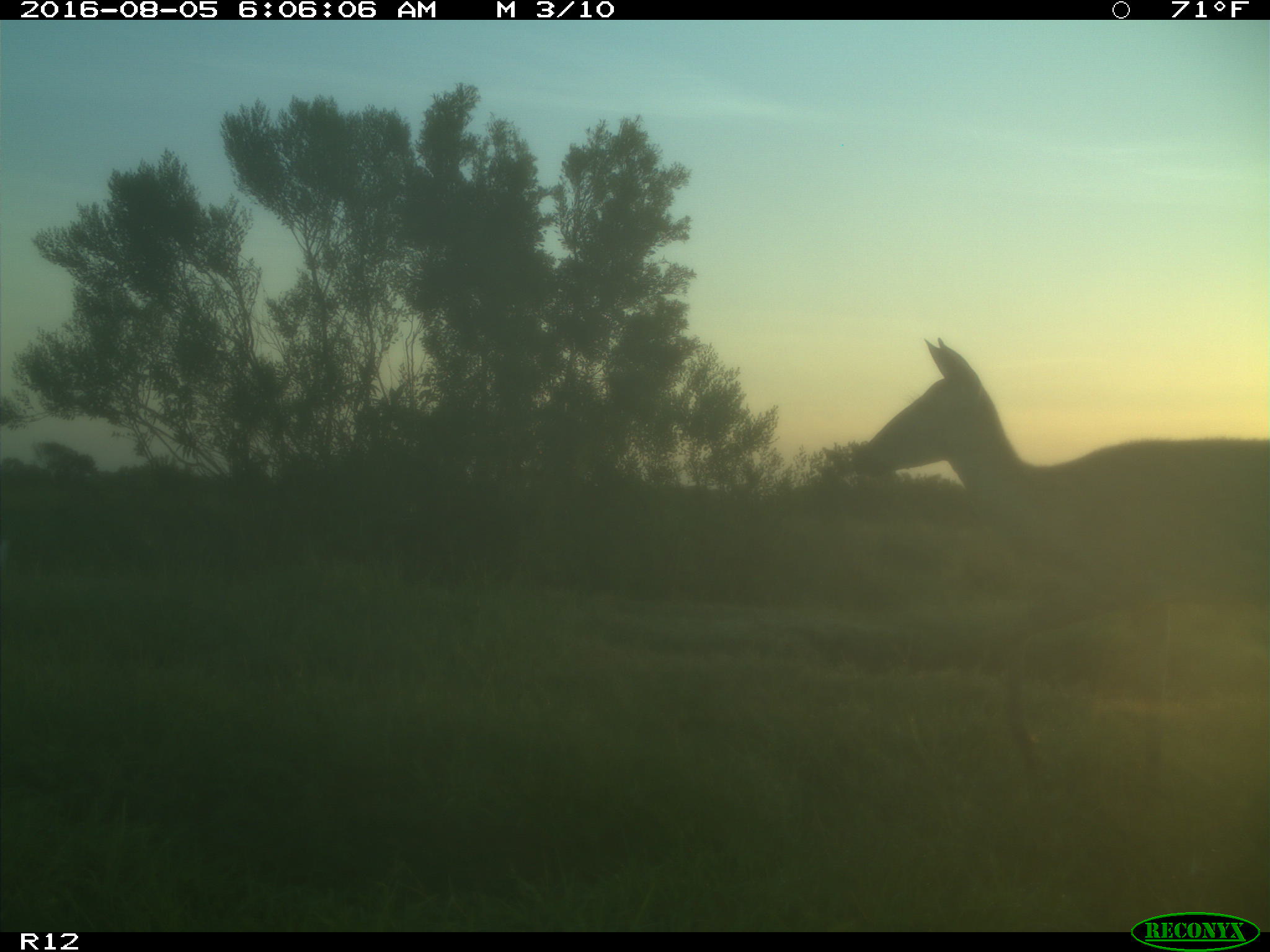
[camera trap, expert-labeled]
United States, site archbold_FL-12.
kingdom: Animalia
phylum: Chordata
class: Mammalia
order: Artiodactyla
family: Cervidae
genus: Odocoileus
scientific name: Odocoileus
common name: deer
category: unidentified deer